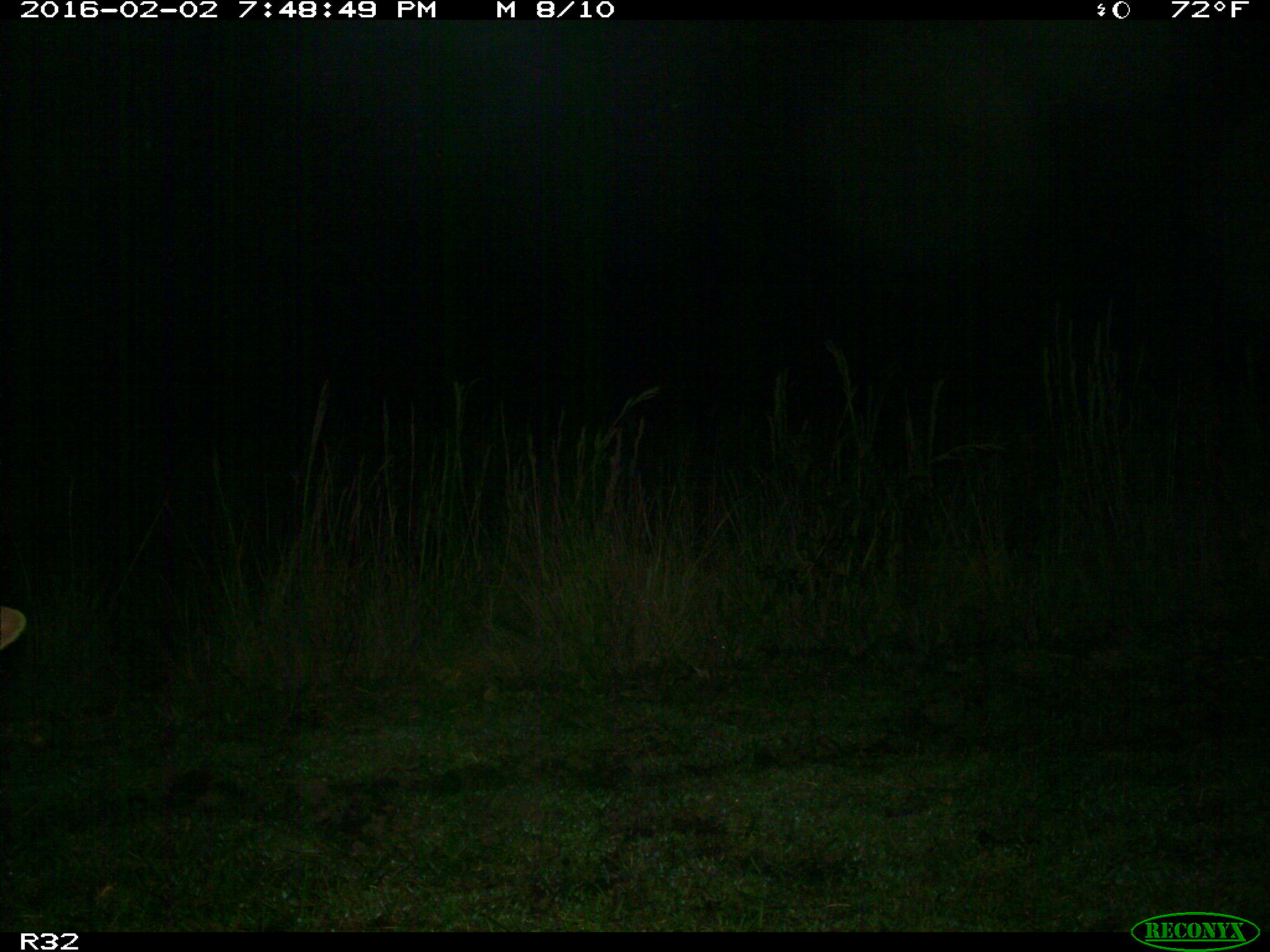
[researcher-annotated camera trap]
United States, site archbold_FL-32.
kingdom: Animalia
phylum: Chordata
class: Mammalia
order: Artiodactyla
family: Bovidae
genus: Bos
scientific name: Bos taurus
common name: domestic cow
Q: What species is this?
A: Bos taurus (domestic cow).